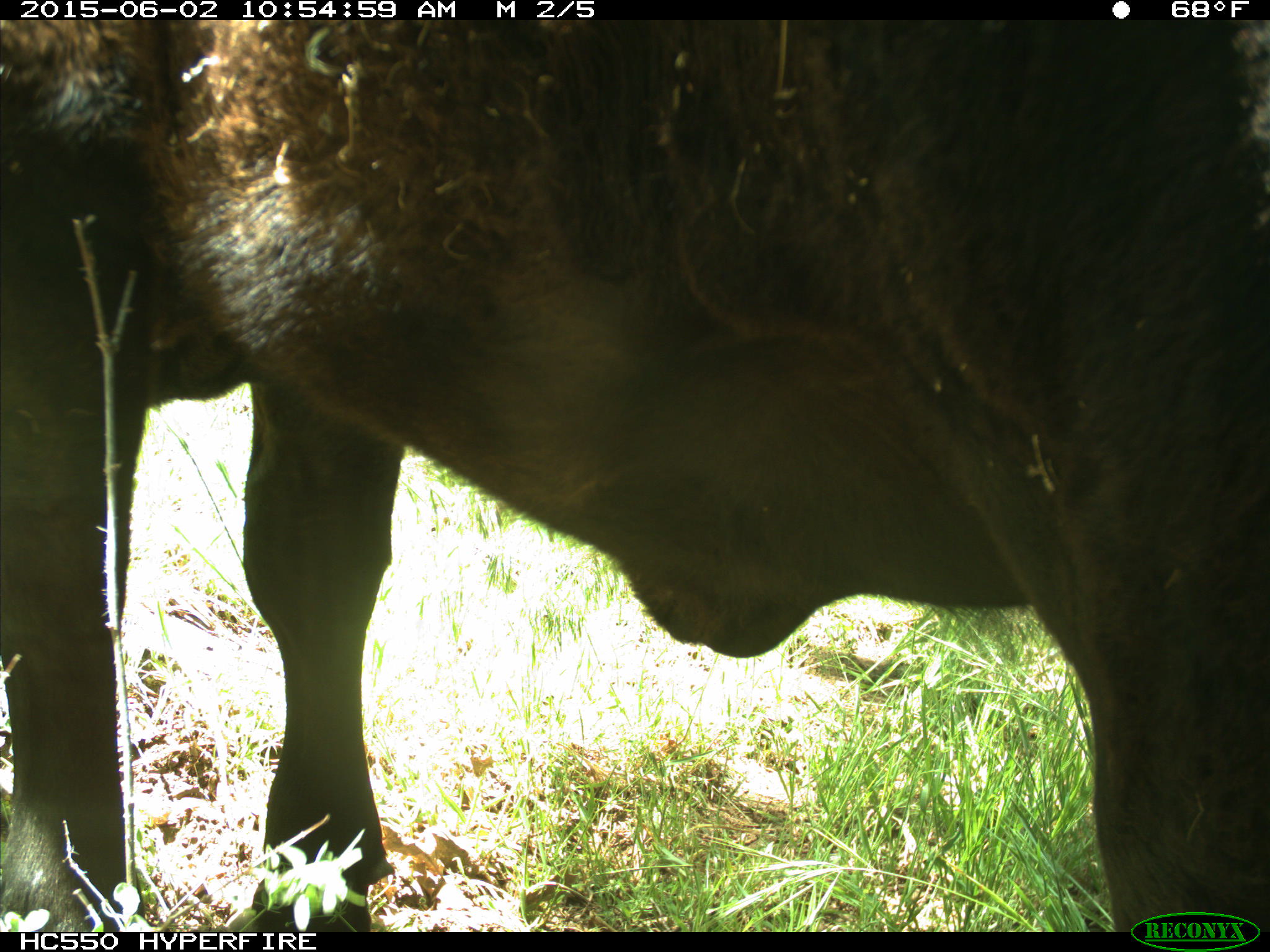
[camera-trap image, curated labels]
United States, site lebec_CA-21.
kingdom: Animalia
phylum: Chordata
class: Mammalia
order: Artiodactyla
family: Bovidae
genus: Bos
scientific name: Bos taurus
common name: domestic cow